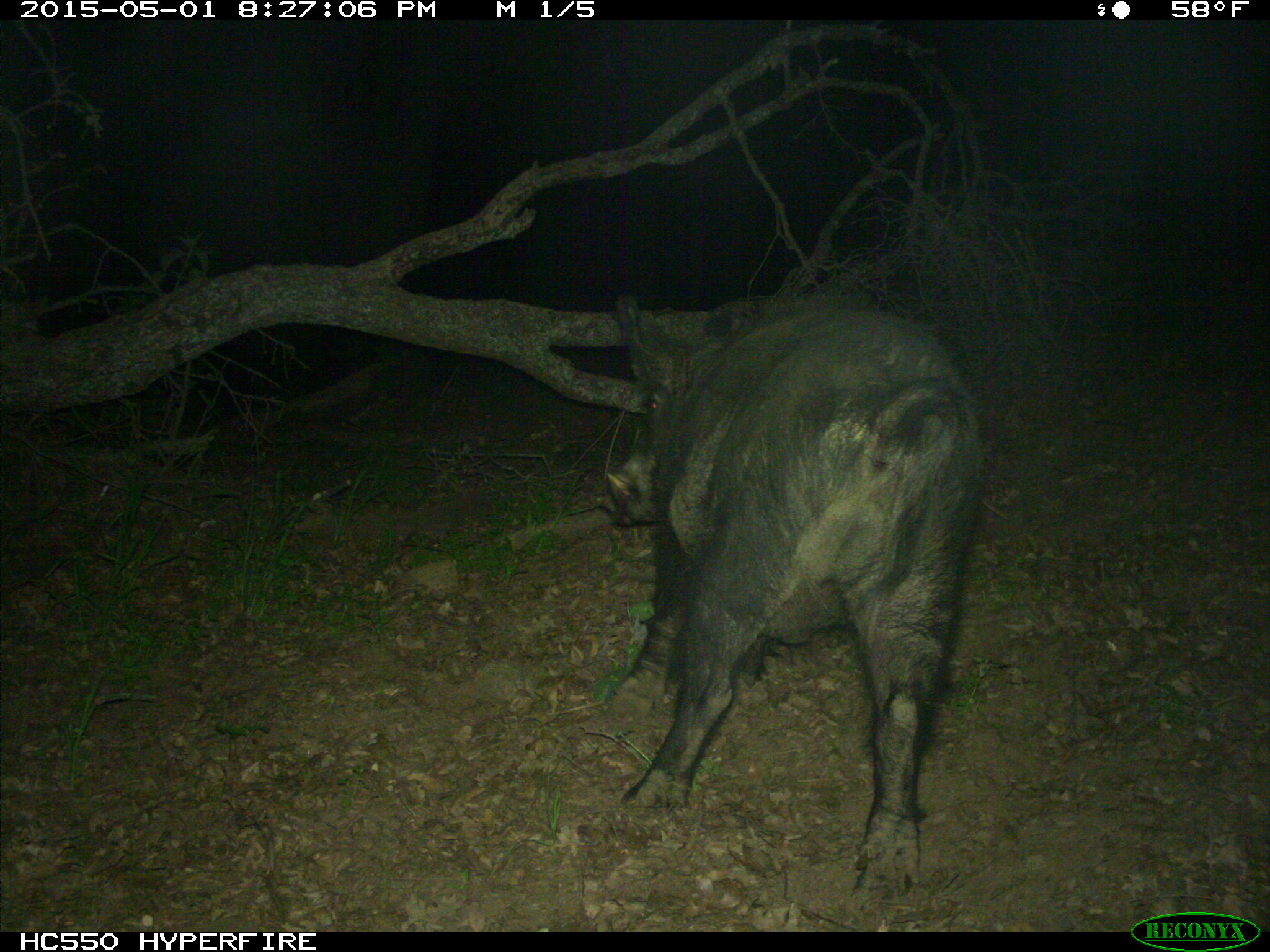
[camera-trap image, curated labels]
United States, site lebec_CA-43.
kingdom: Animalia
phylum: Chordata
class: Mammalia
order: Artiodactyla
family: Suidae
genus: Sus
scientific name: Sus scrofa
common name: wild boar